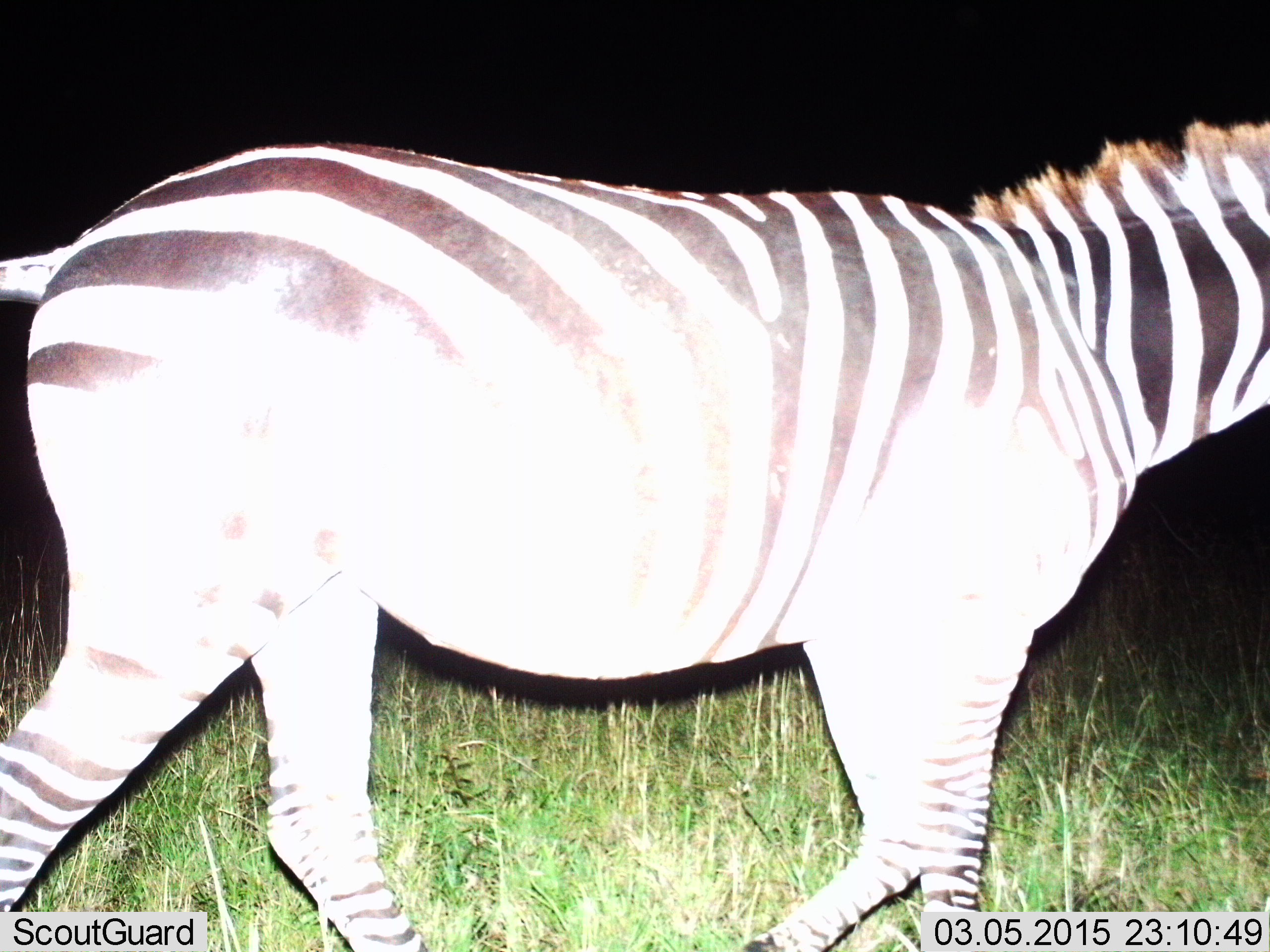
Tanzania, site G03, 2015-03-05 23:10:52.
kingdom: Animalia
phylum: Chordata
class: Mammalia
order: Perissodactyla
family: Equidae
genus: Equus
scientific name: Equus quagga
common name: plains zebra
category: zebra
Zebra (plains zebra) (Equus quagga), count 1. Behavior (volunteer vote fractions): standing 0%, resting 0%, moving 100%, interacting 0%. Young present (vote fraction): 0%. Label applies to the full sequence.